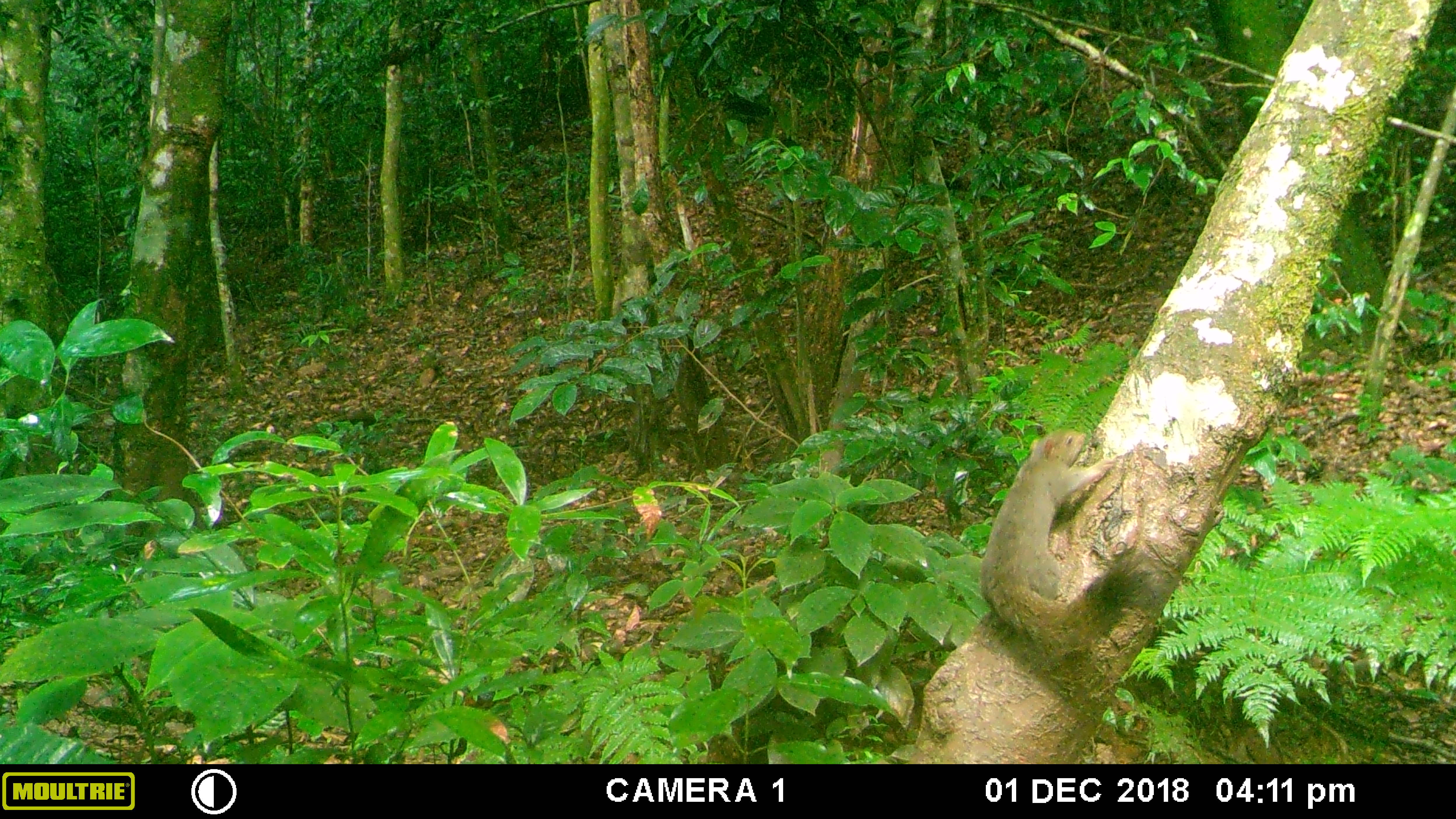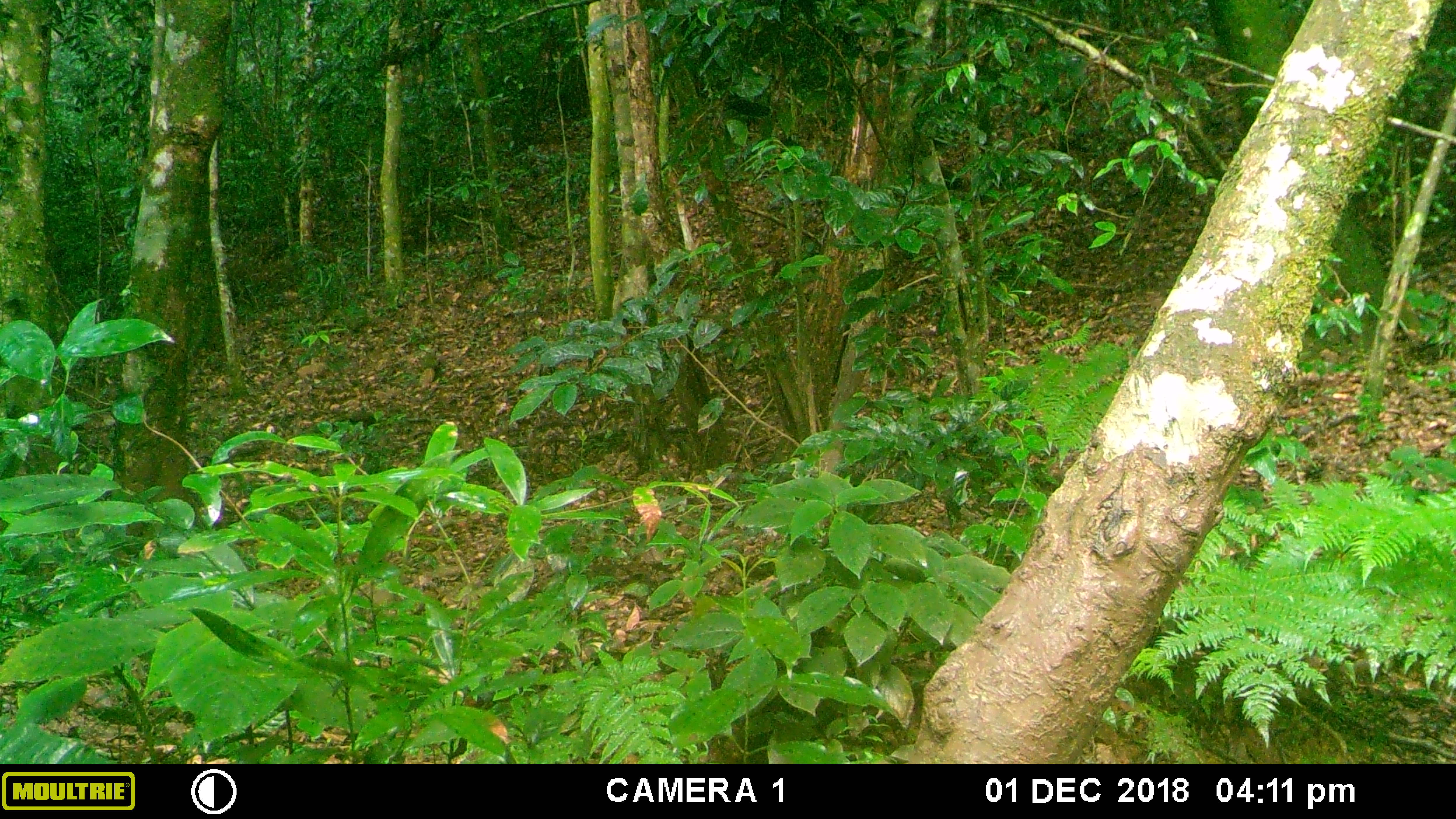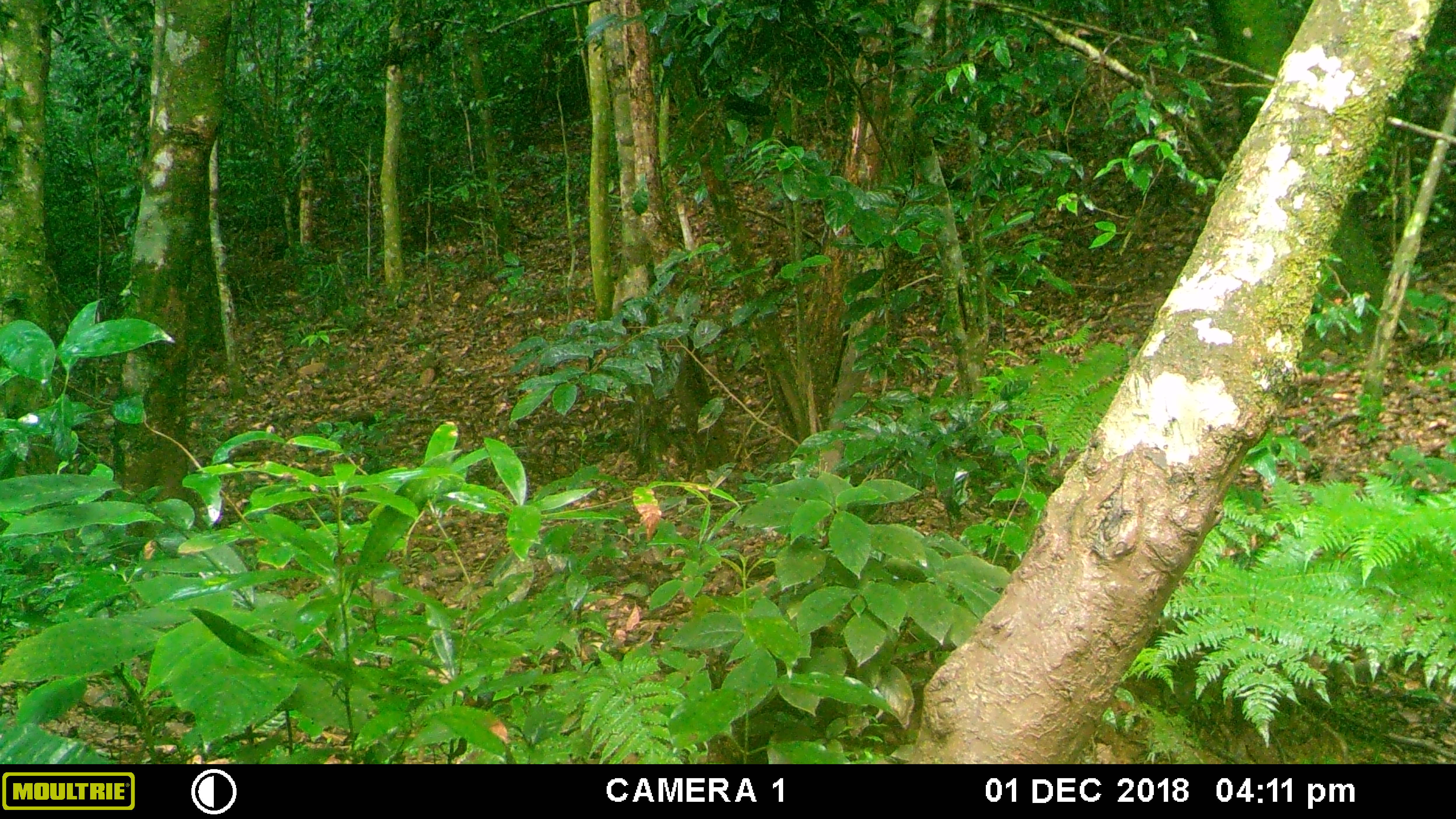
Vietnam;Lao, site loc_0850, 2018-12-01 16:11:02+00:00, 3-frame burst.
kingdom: Animalia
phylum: Chordata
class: Mammalia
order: Rodentia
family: Sciuridae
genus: Sciurus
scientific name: Sciurus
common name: squirrel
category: unidentified squirrel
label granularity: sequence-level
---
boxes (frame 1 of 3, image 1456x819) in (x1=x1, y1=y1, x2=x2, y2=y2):
unidentified squirrel: (x1=978, y1=428, x2=1160, y2=658)